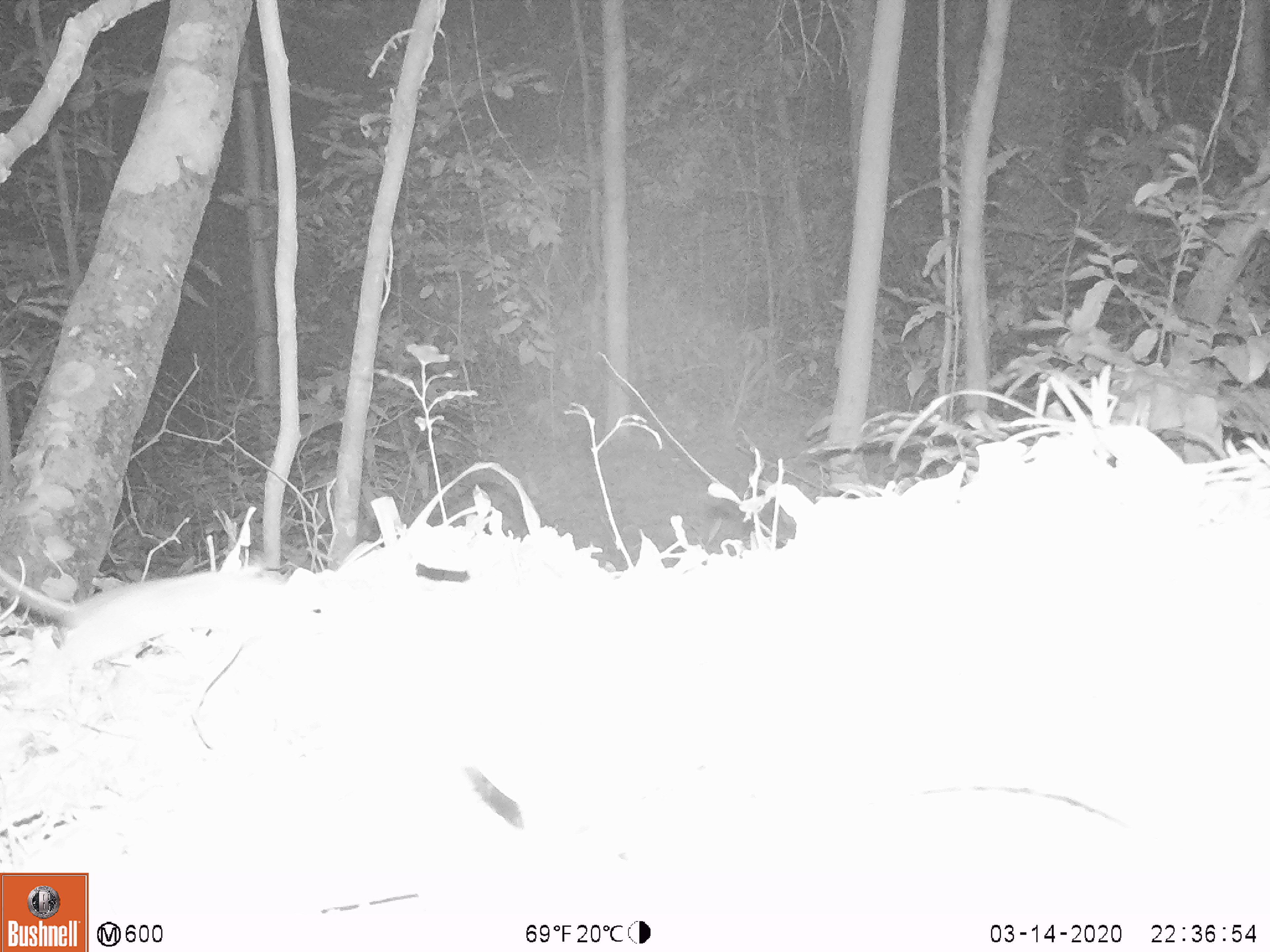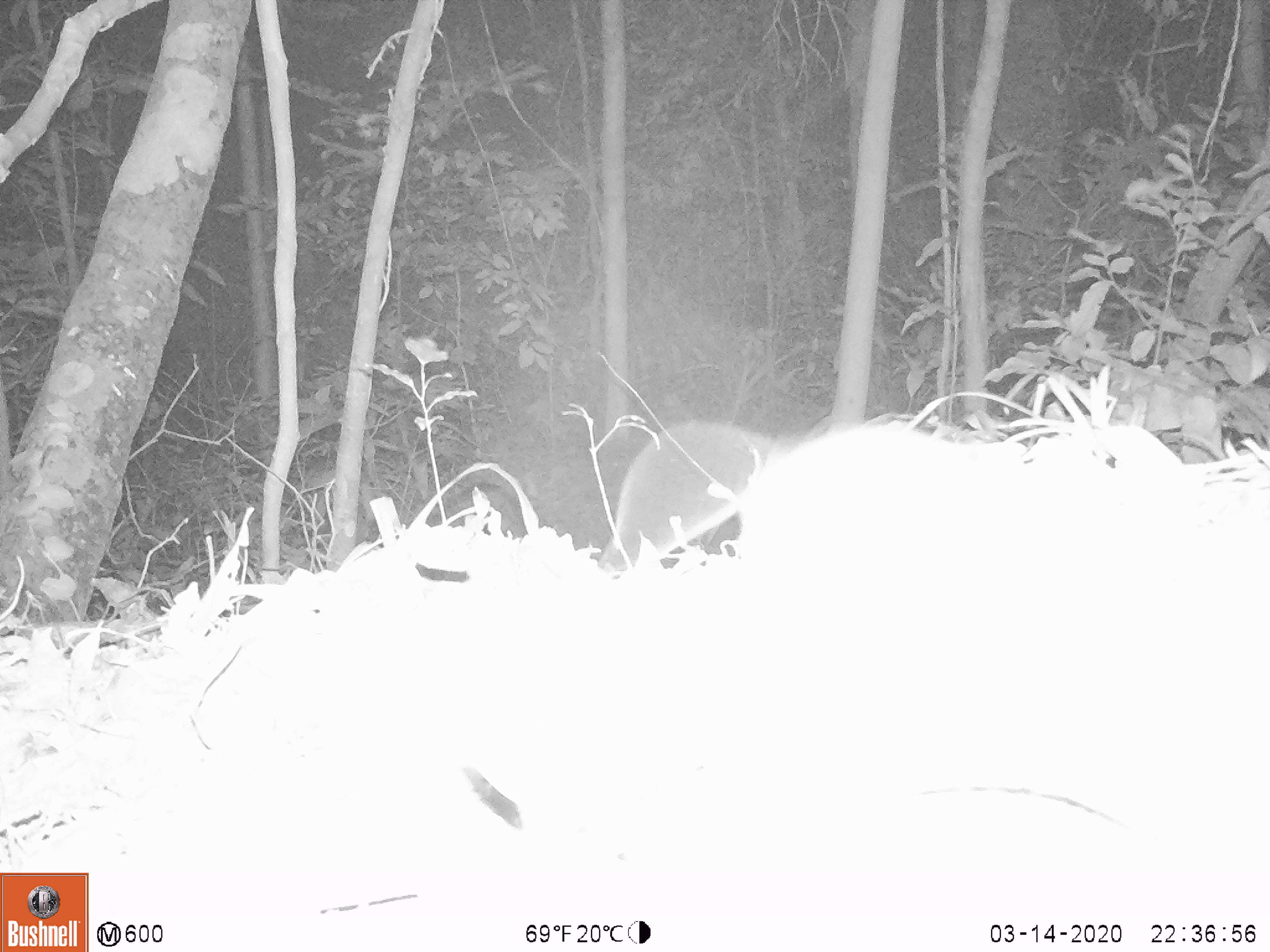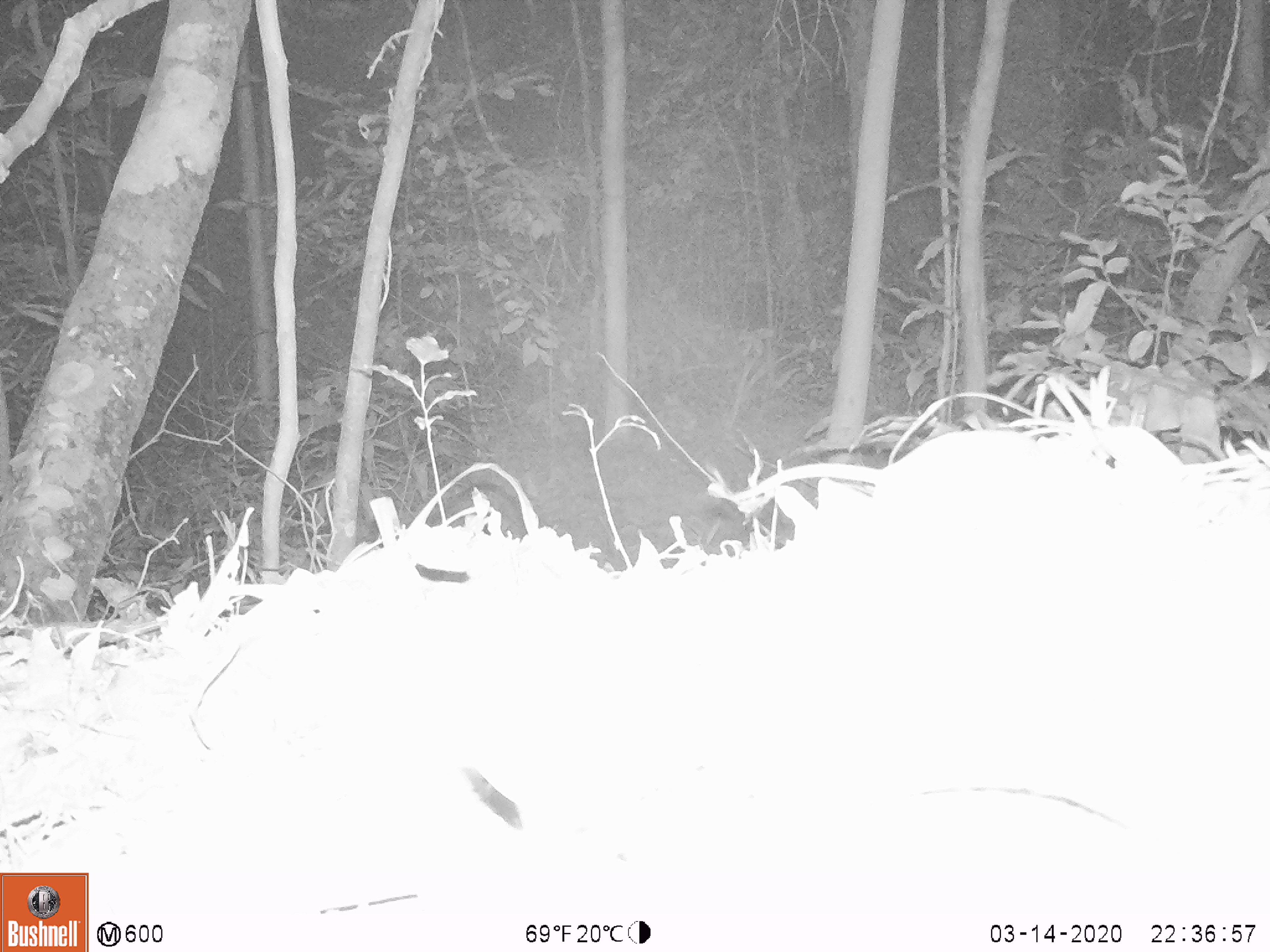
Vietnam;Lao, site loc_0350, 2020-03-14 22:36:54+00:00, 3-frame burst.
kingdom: Animalia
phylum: Chordata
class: Mammalia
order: Rodentia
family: Muridae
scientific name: Muridae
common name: old-world mice and rats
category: unidentified murid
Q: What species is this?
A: Unidentified murid (old-world mice and rats) (Muridae).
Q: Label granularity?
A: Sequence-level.